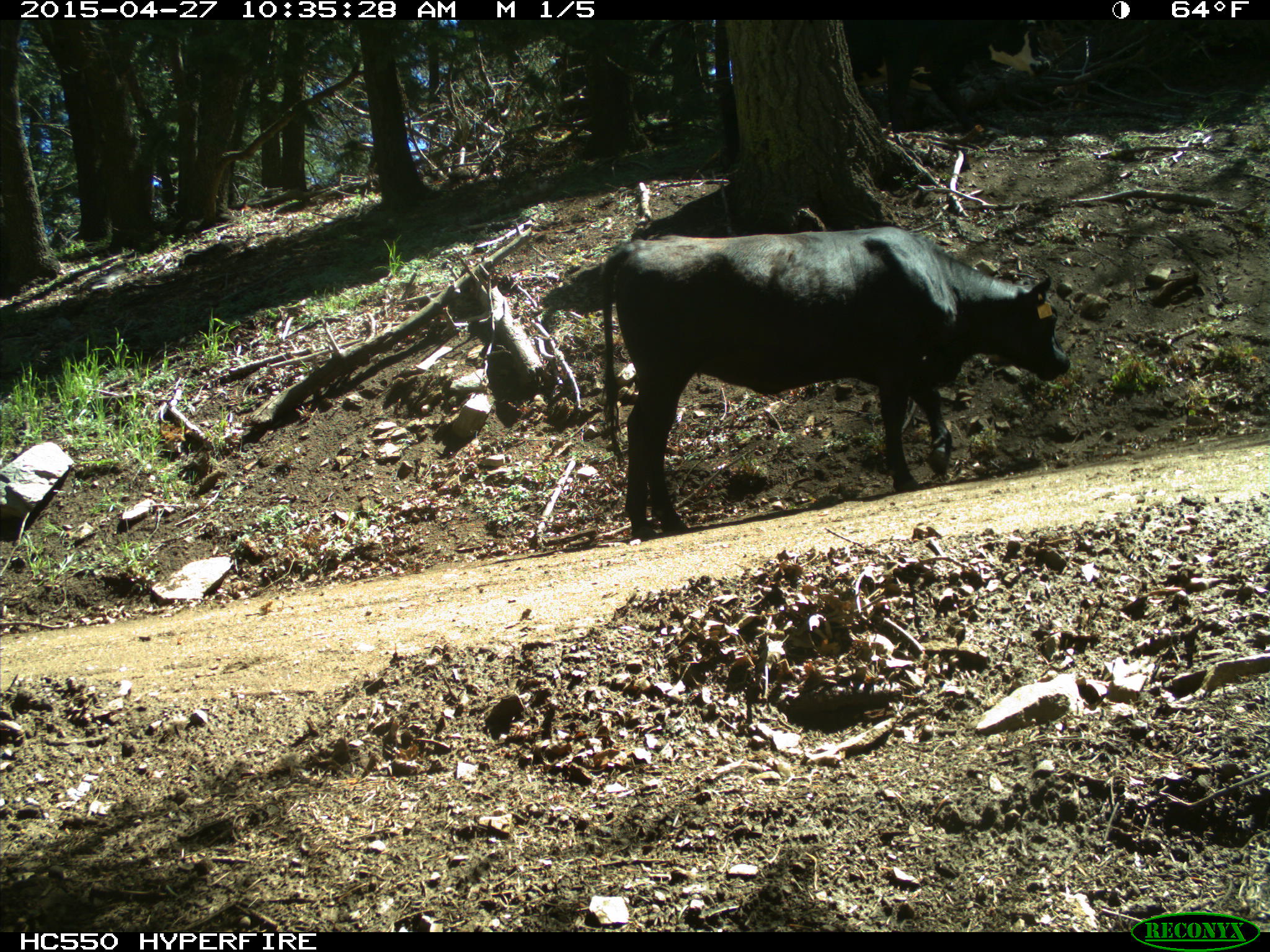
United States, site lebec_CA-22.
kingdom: Animalia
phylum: Chordata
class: Mammalia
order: Artiodactyla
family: Bovidae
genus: Bos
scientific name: Bos taurus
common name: domestic cow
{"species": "Bos taurus (domestic cow)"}